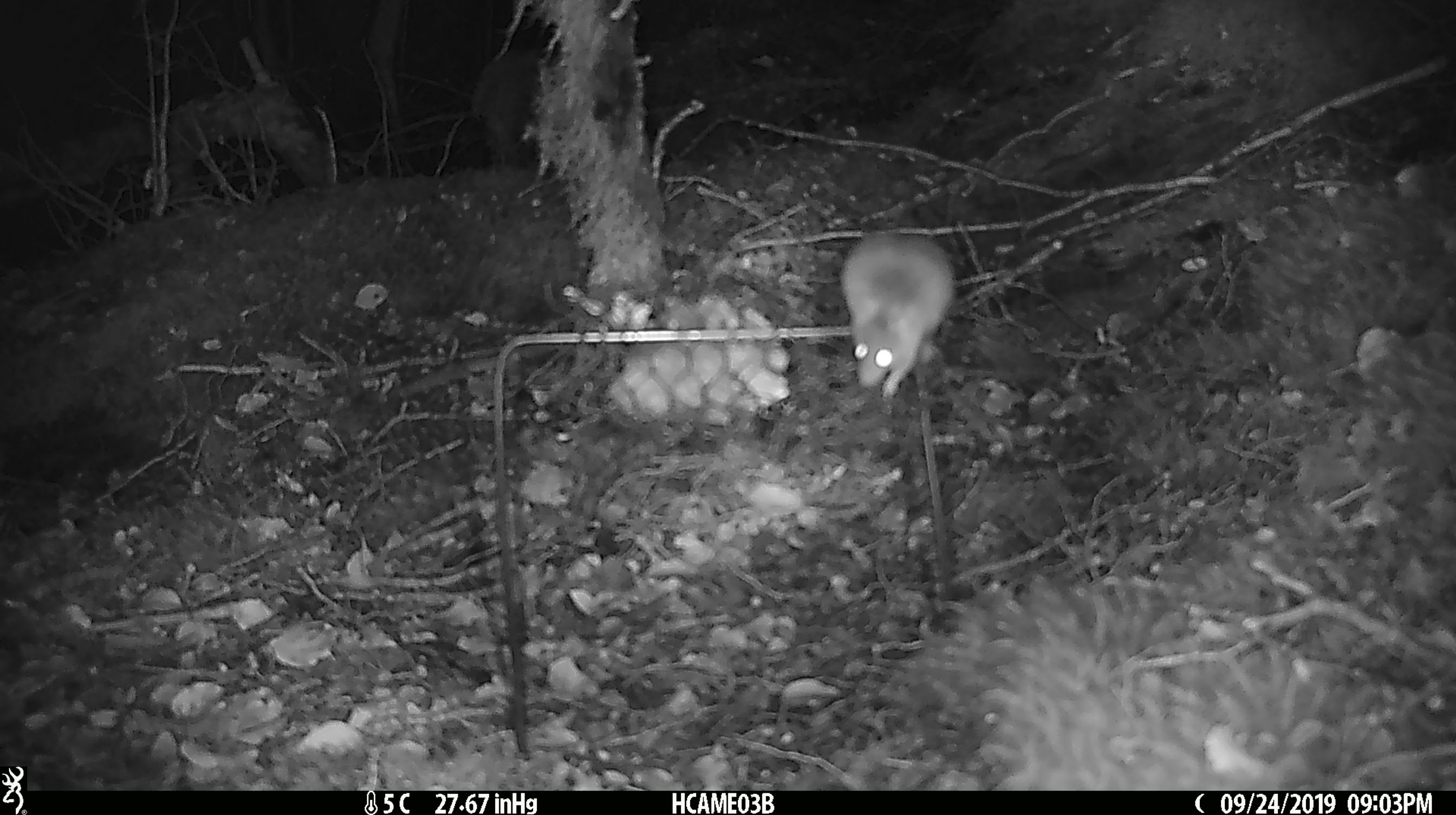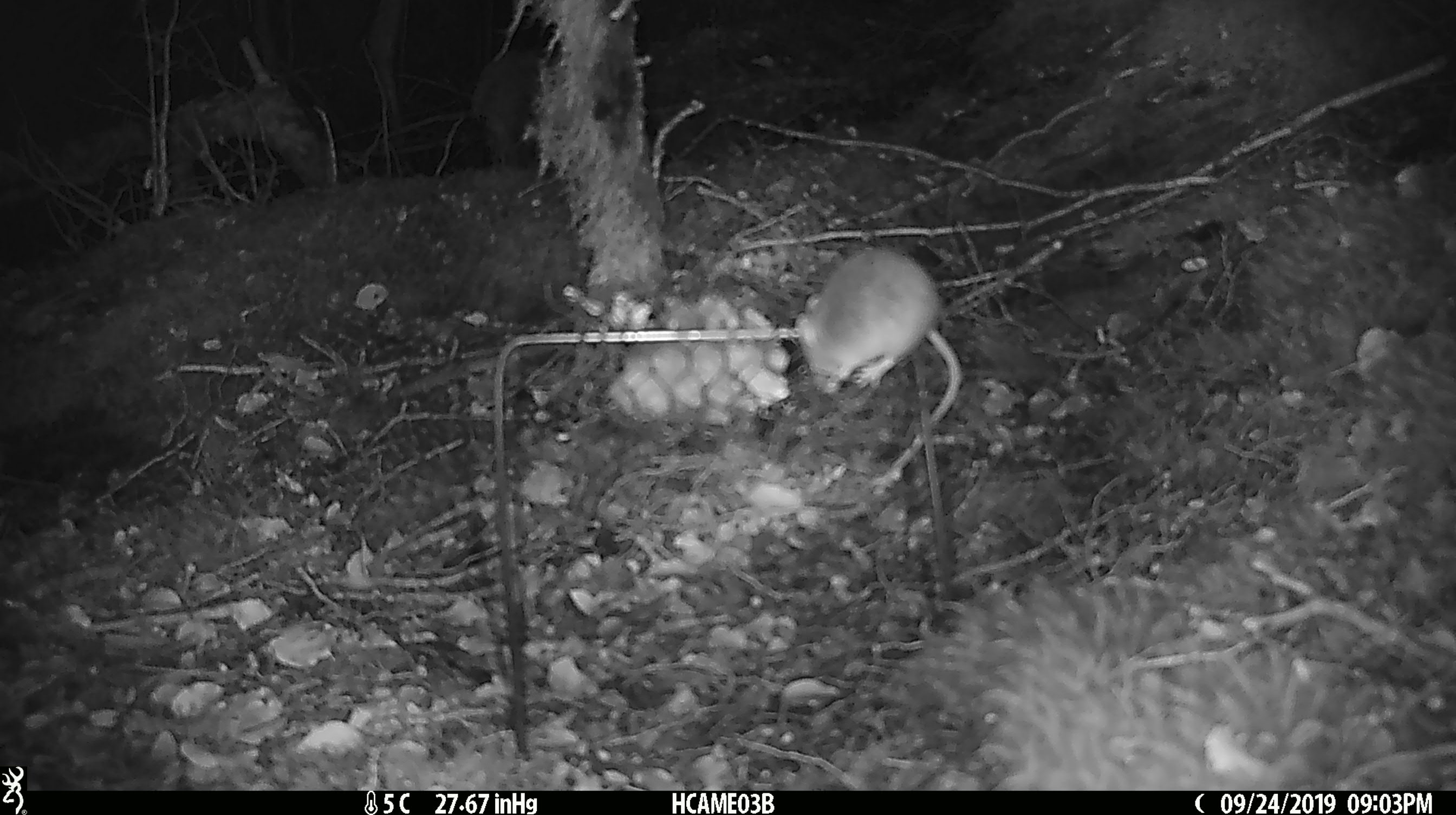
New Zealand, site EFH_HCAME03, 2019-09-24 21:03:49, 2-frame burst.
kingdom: Animalia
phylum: Chordata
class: Mammalia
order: Rodentia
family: Muridae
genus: Mus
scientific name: Mus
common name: mouse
Mouse (Mus).